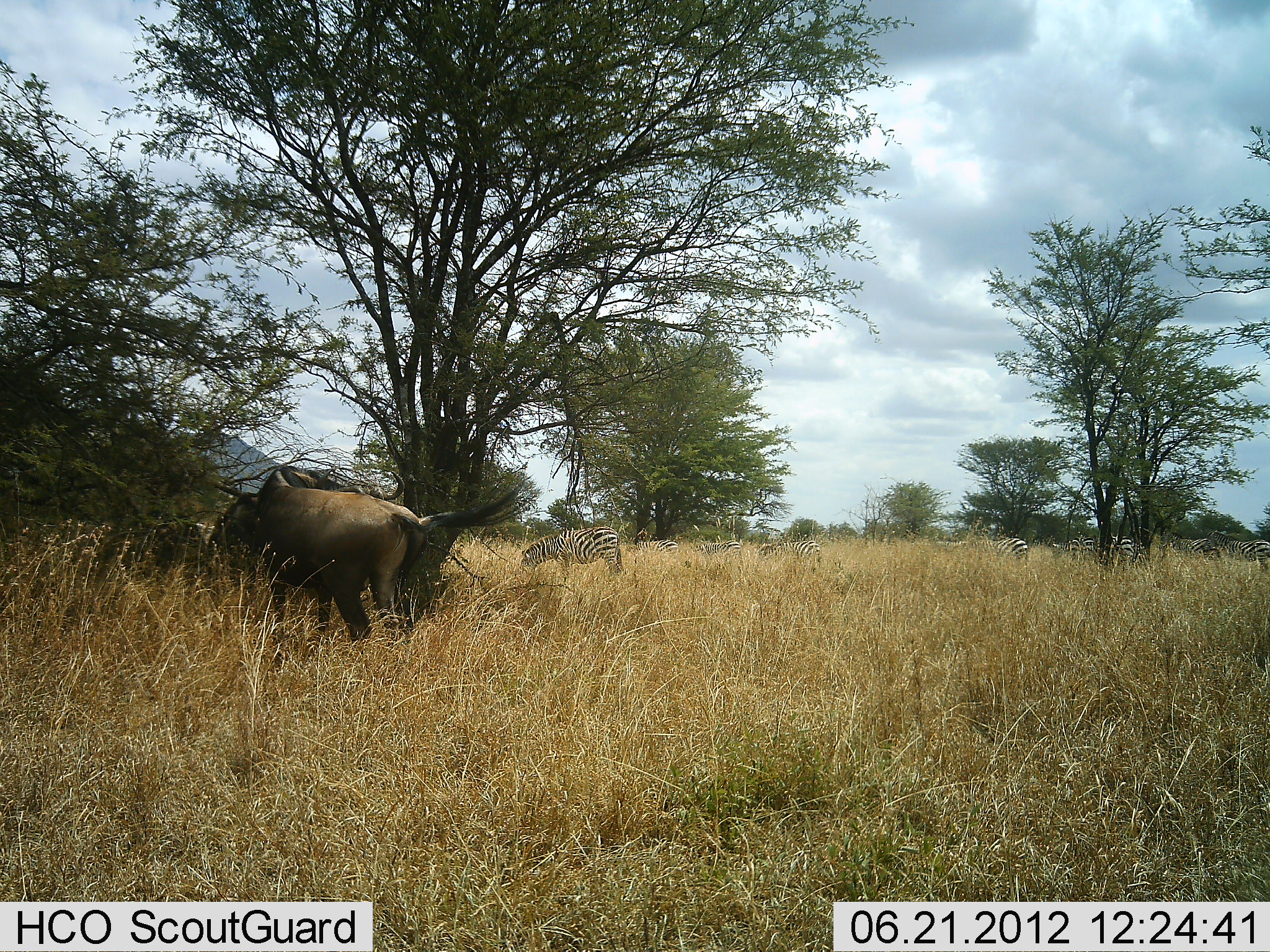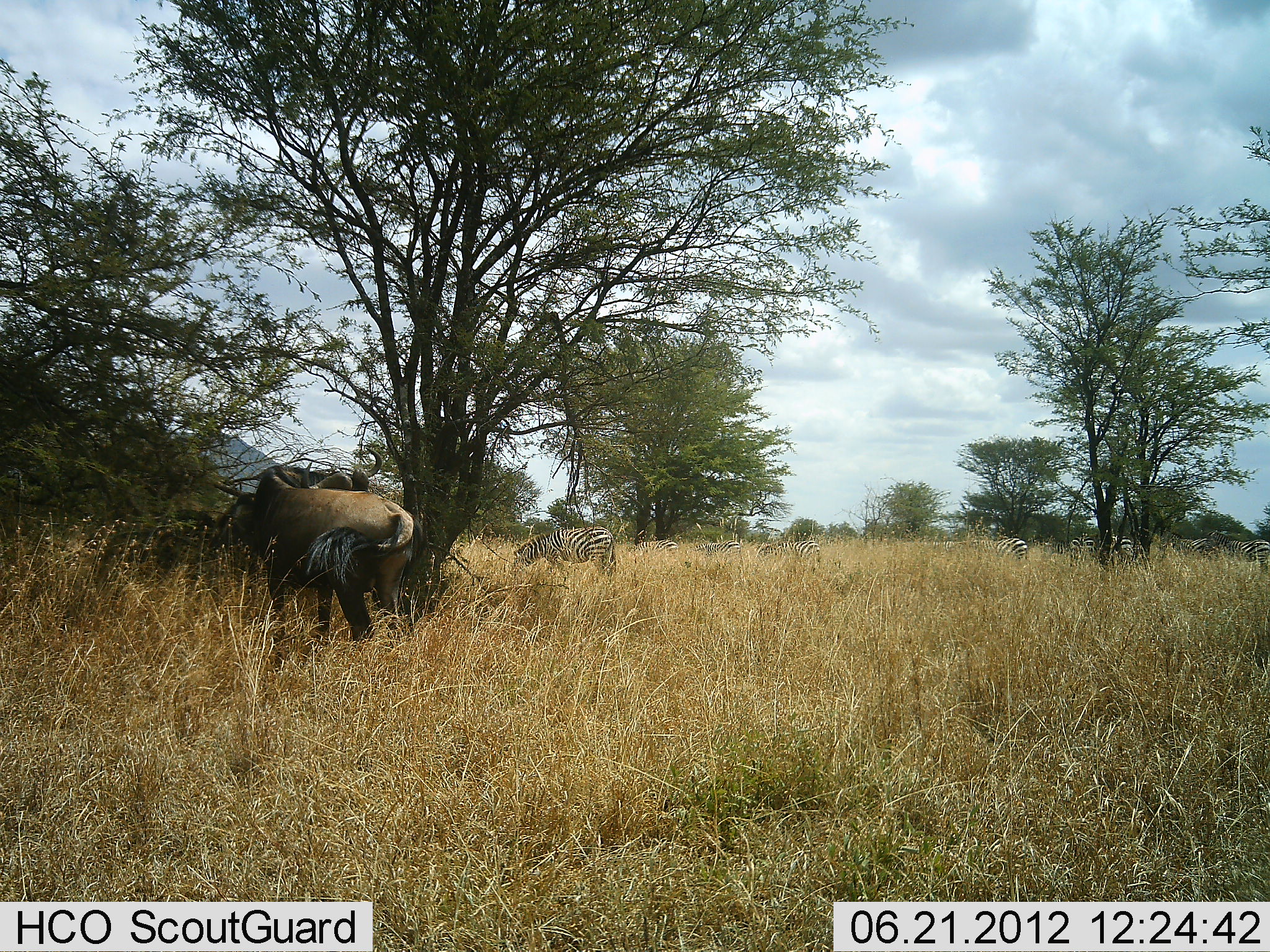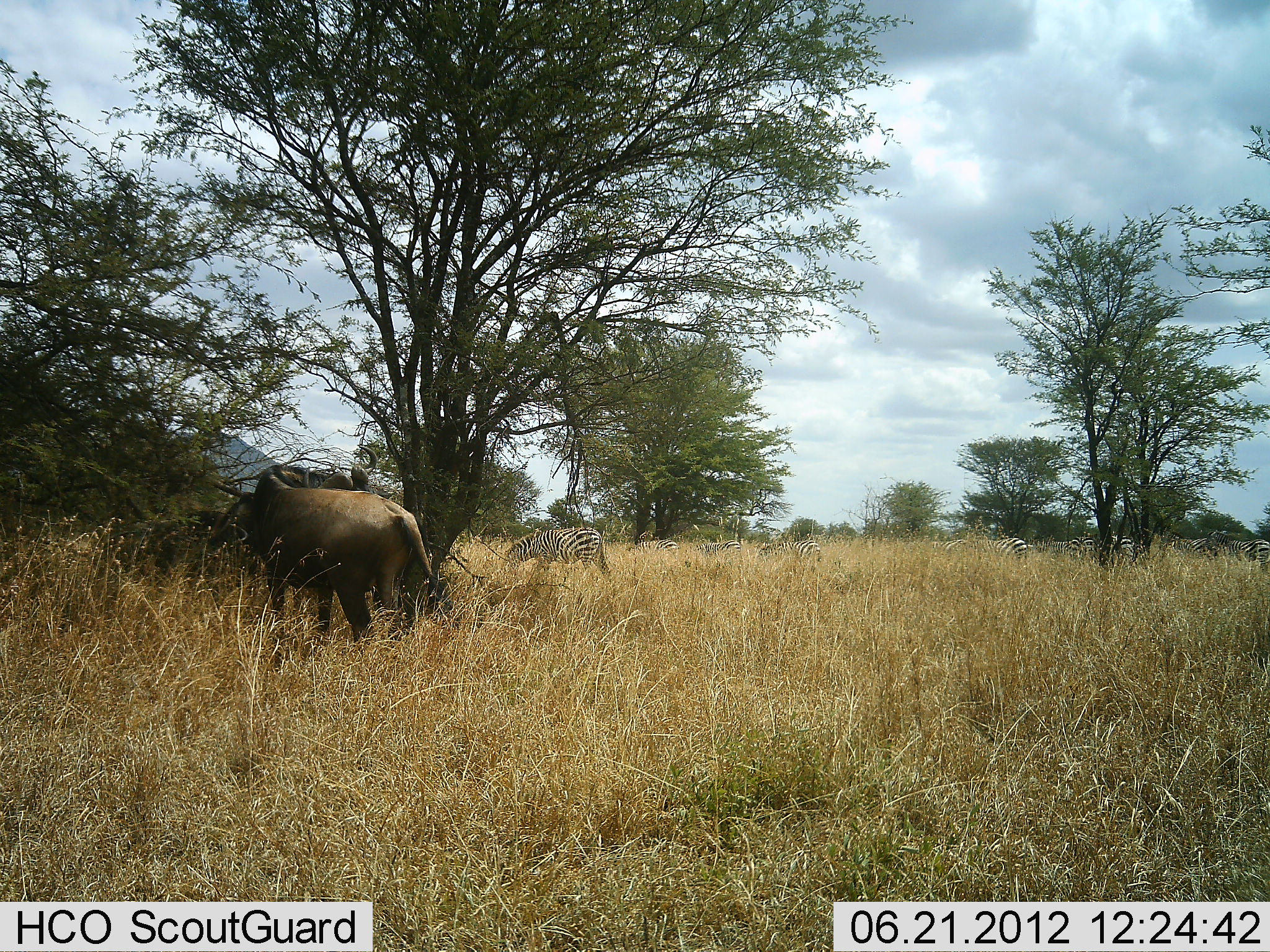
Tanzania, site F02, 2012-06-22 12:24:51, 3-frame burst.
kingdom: Animalia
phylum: Chordata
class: Mammalia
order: Artiodactyla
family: Bovidae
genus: Connochaetes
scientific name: Connochaetes taurinus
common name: blue wildebeest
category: wildebeest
Wildebeest (blue wildebeest) (Connochaetes taurinus), count 2. Behavior (volunteer vote fractions): standing 80%, resting 0%, moving 10%, interacting 0%. Young present (vote fraction): 0%. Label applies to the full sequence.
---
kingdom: Animalia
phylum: Chordata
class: Mammalia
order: Perissodactyla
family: Equidae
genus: Equus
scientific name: Equus quagga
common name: plains zebra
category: zebra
Zebra (plains zebra) (Equus quagga), count 8. Behavior (volunteer vote fractions): standing 50%, resting 10%, moving 30%, interacting 0%. Young present (vote fraction): 0%. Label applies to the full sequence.